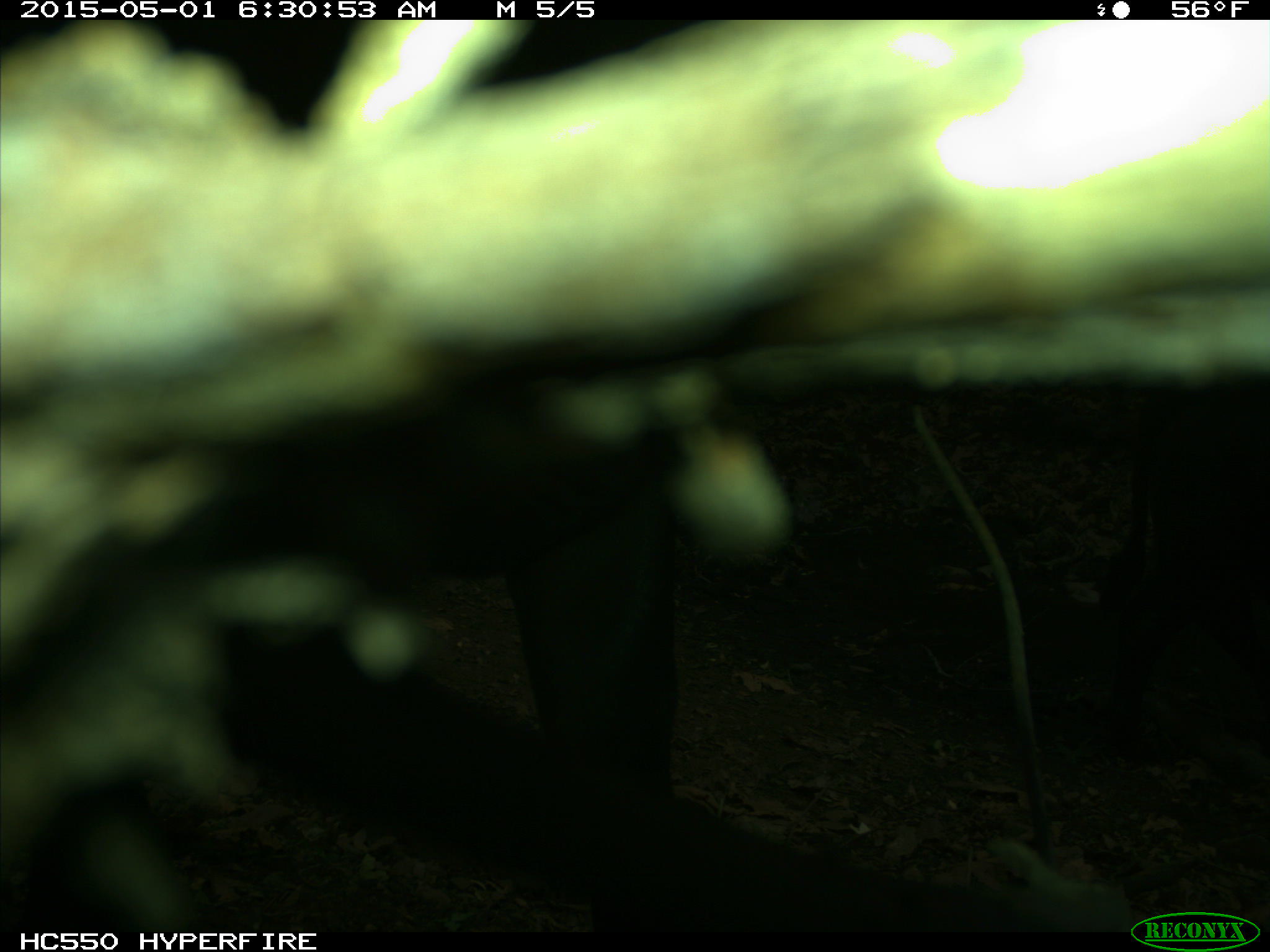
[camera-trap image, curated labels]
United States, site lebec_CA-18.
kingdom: Animalia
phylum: Chordata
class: Mammalia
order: Artiodactyla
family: Bovidae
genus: Bos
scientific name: Bos taurus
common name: domestic cow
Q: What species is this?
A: Bos taurus (domestic cow).